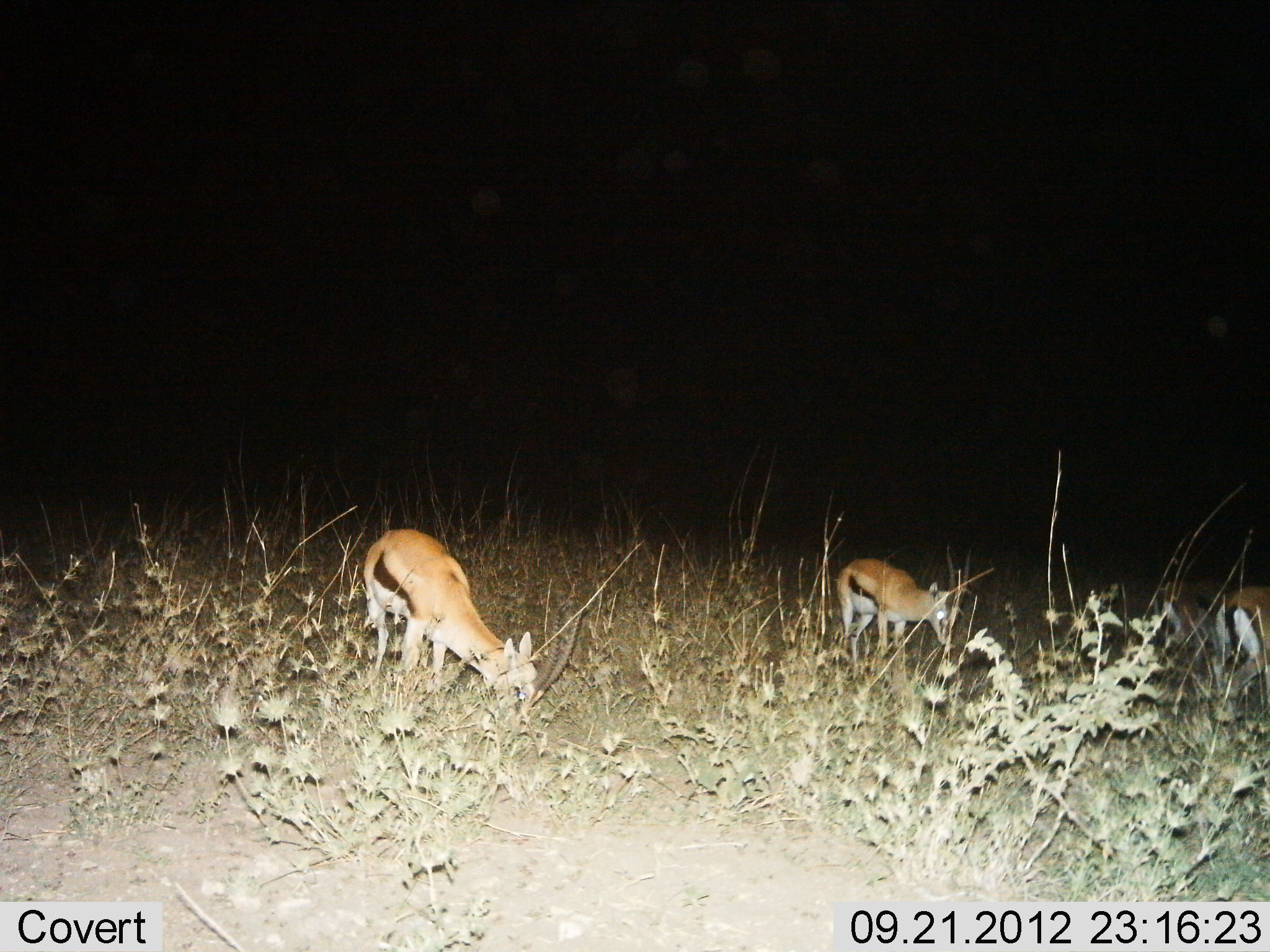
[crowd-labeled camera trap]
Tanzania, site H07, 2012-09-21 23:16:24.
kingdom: Animalia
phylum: Chordata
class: Mammalia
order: Artiodactyla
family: Bovidae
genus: Eudorcas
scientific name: Eudorcas thomsonii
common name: thomson's gazelle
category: gazellethomsons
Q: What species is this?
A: Gazellethomsons (thomson's gazelle) (Eudorcas thomsonii).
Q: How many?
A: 3.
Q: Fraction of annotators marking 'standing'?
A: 50%.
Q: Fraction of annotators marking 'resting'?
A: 0%.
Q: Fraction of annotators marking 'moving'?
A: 10%.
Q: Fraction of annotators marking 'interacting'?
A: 0%.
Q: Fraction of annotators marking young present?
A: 0%.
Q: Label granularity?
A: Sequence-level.